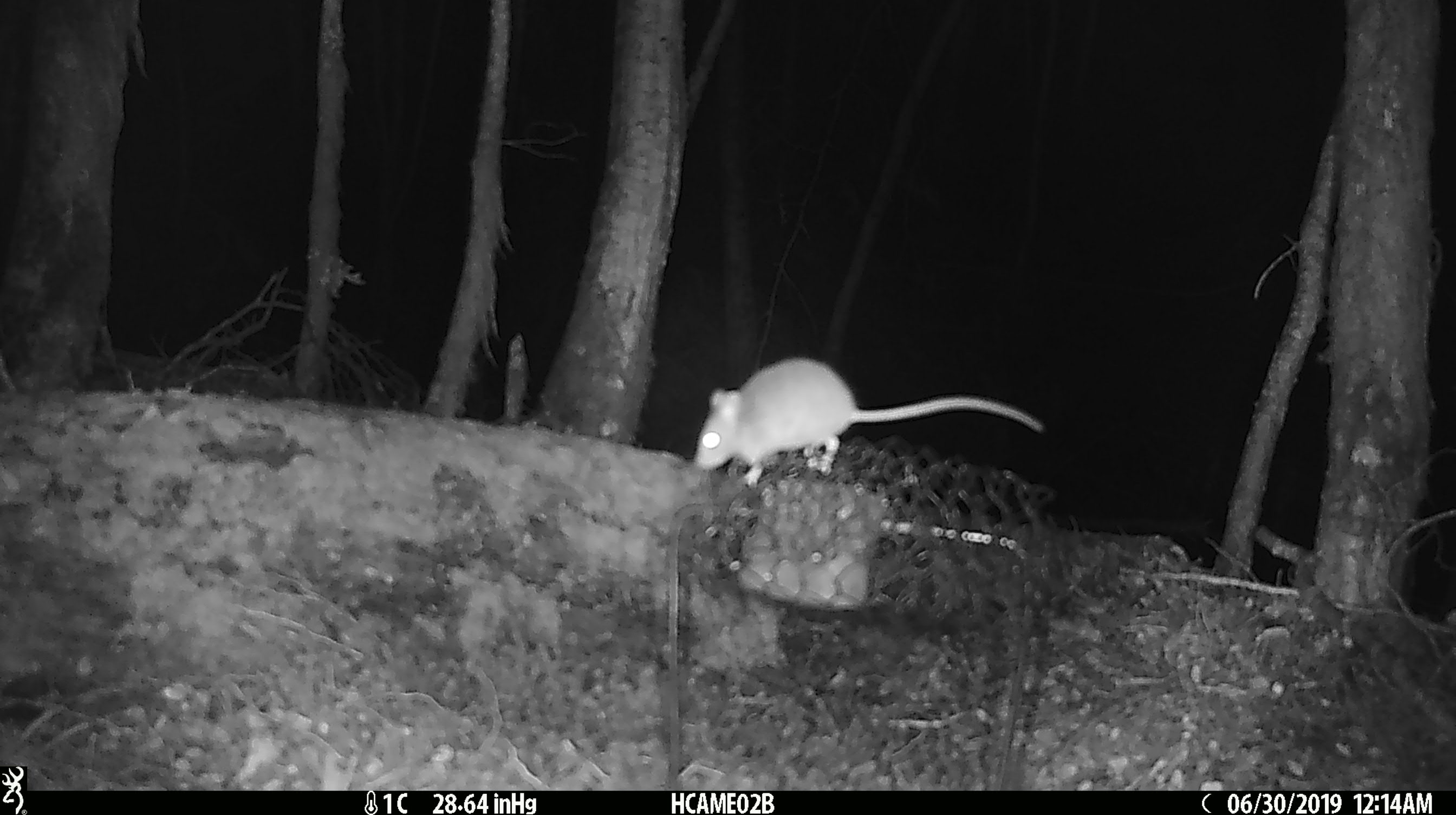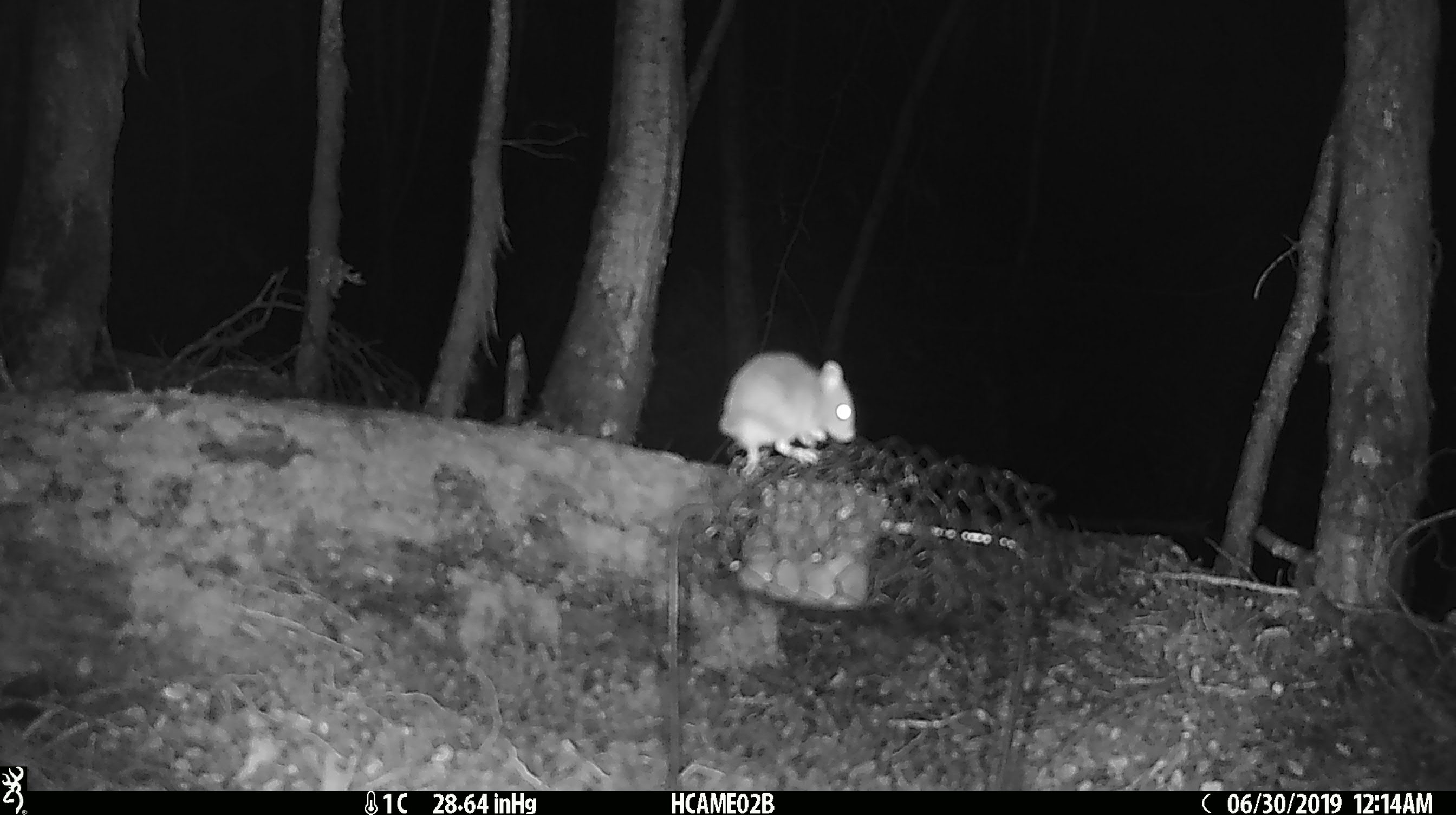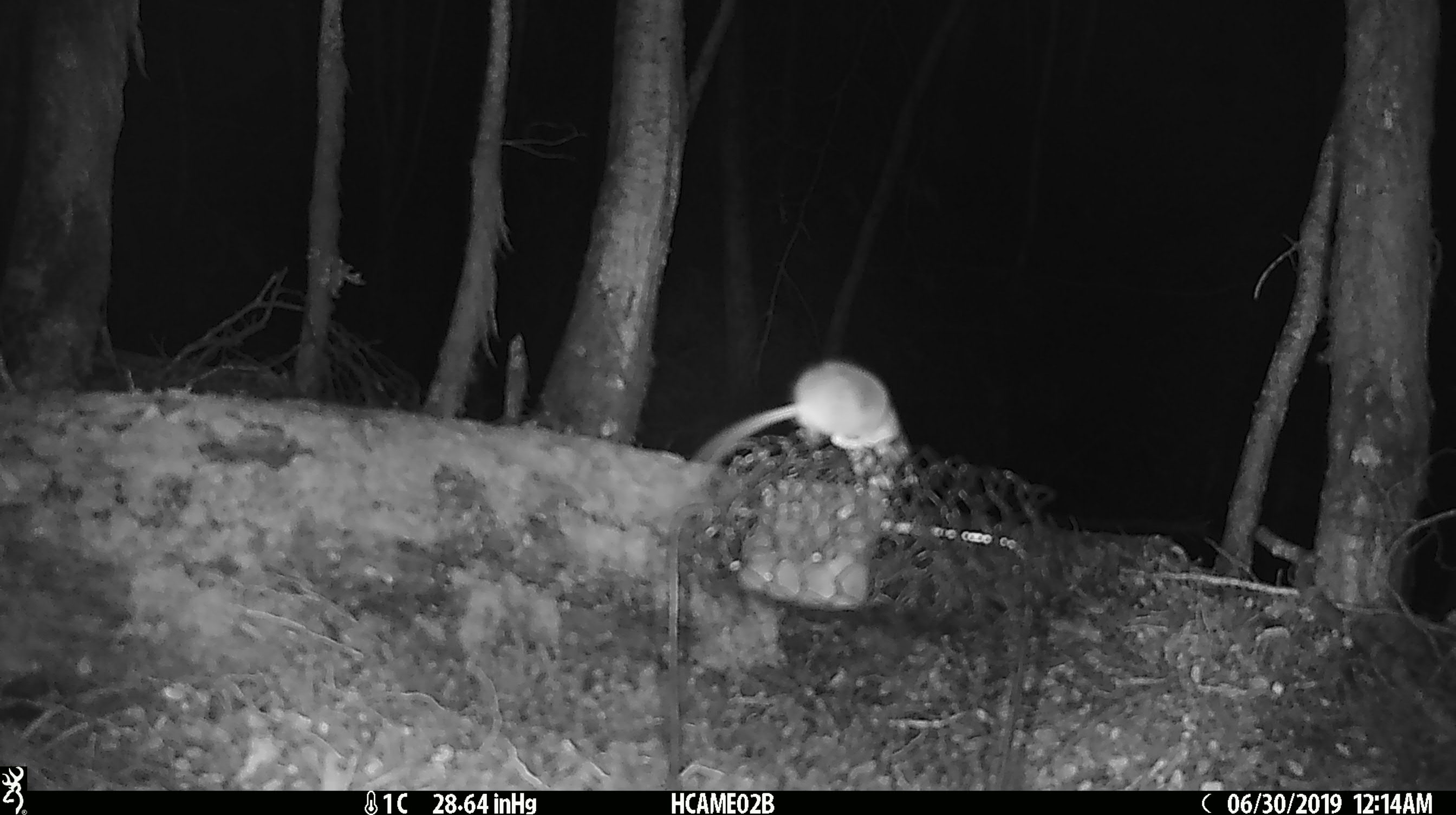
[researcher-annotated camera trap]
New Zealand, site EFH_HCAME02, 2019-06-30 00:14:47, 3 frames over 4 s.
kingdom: Animalia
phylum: Chordata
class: Mammalia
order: Rodentia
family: Muridae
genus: Mus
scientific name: Mus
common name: mouse